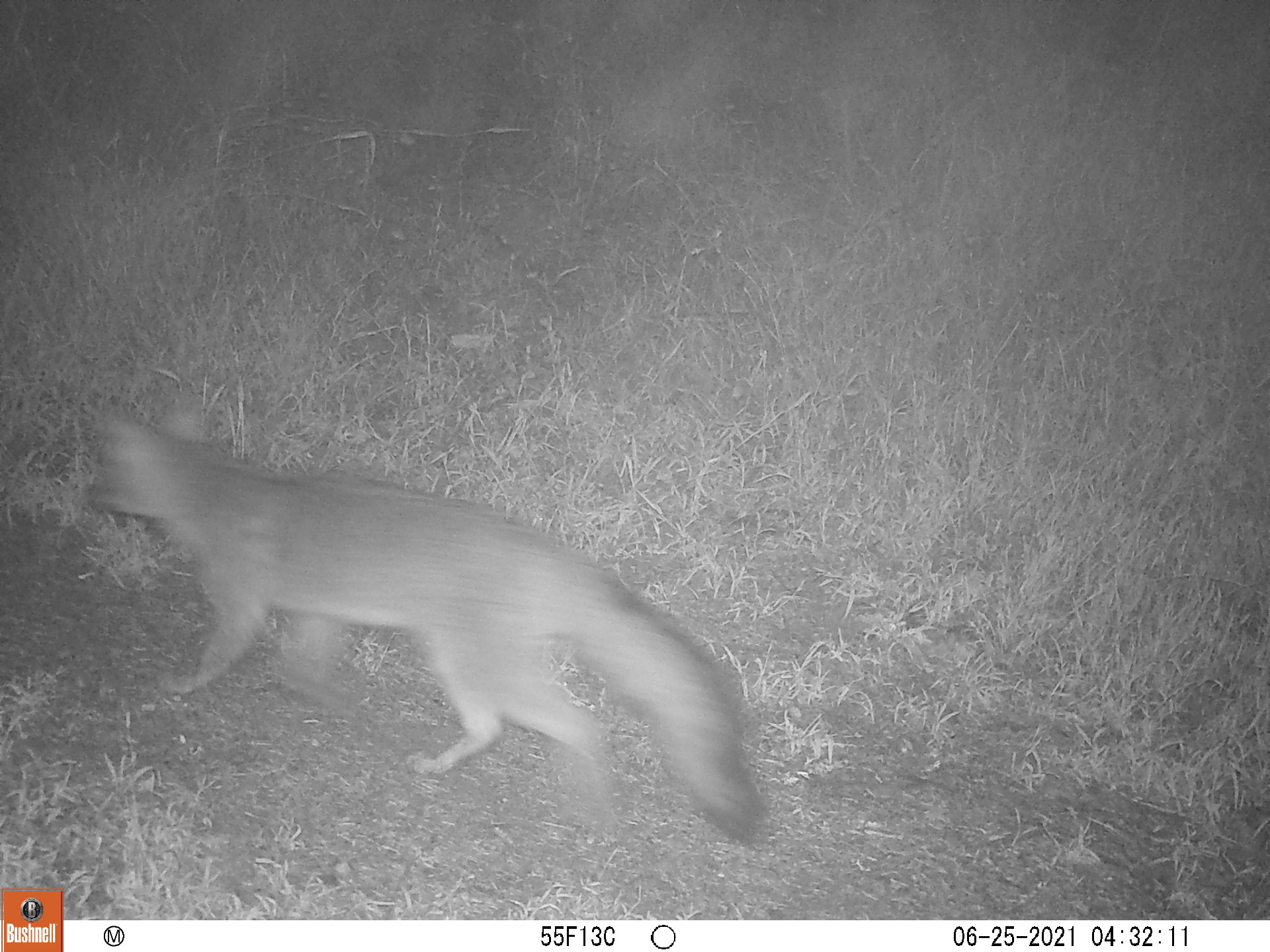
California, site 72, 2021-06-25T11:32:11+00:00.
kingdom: Animalia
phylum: Chordata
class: Mammalia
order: Carnivora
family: Canidae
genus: Urocyon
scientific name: Urocyon cinereoargenteus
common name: gray fox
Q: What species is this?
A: Gray fox (Urocyon cinereoargenteus).